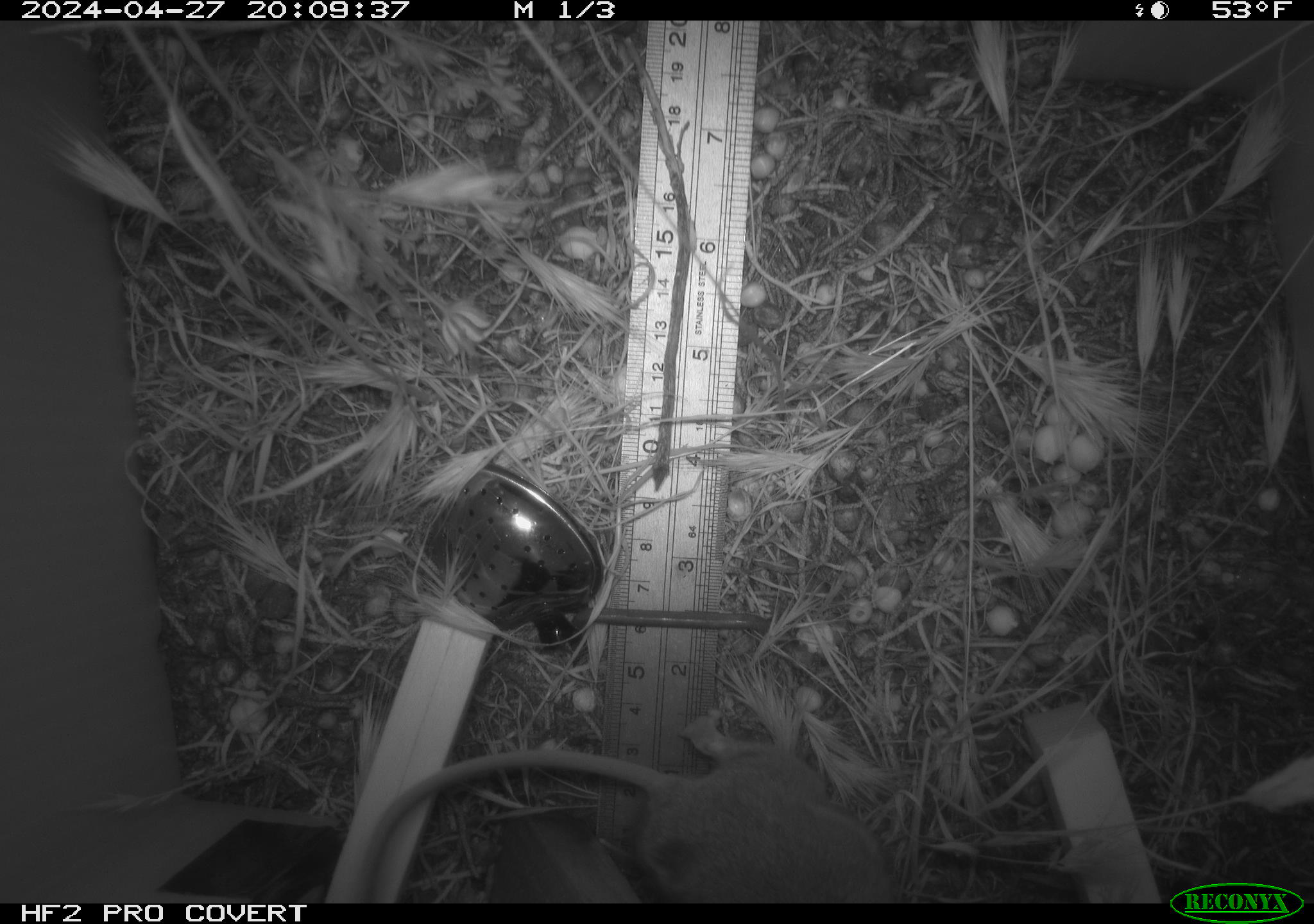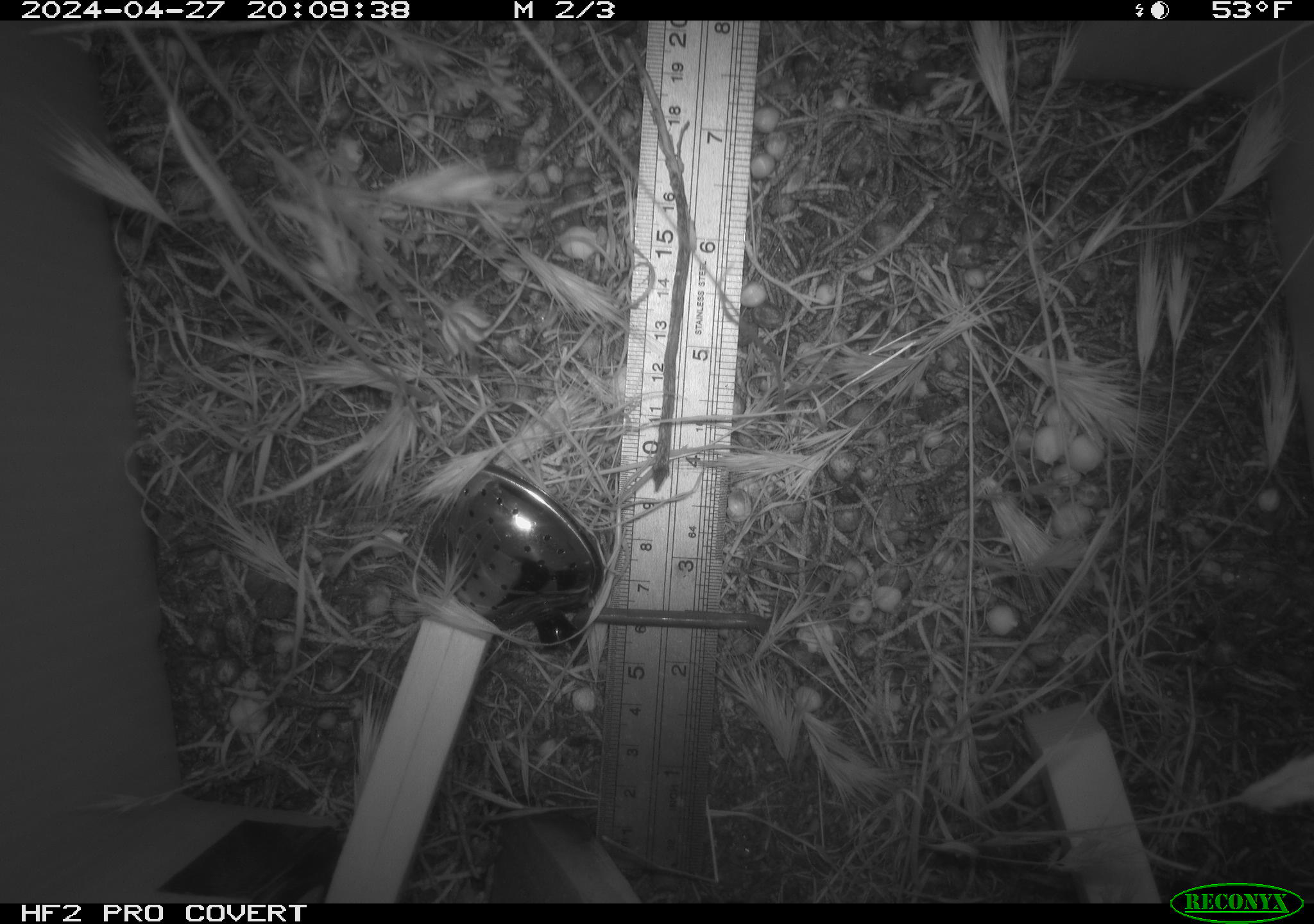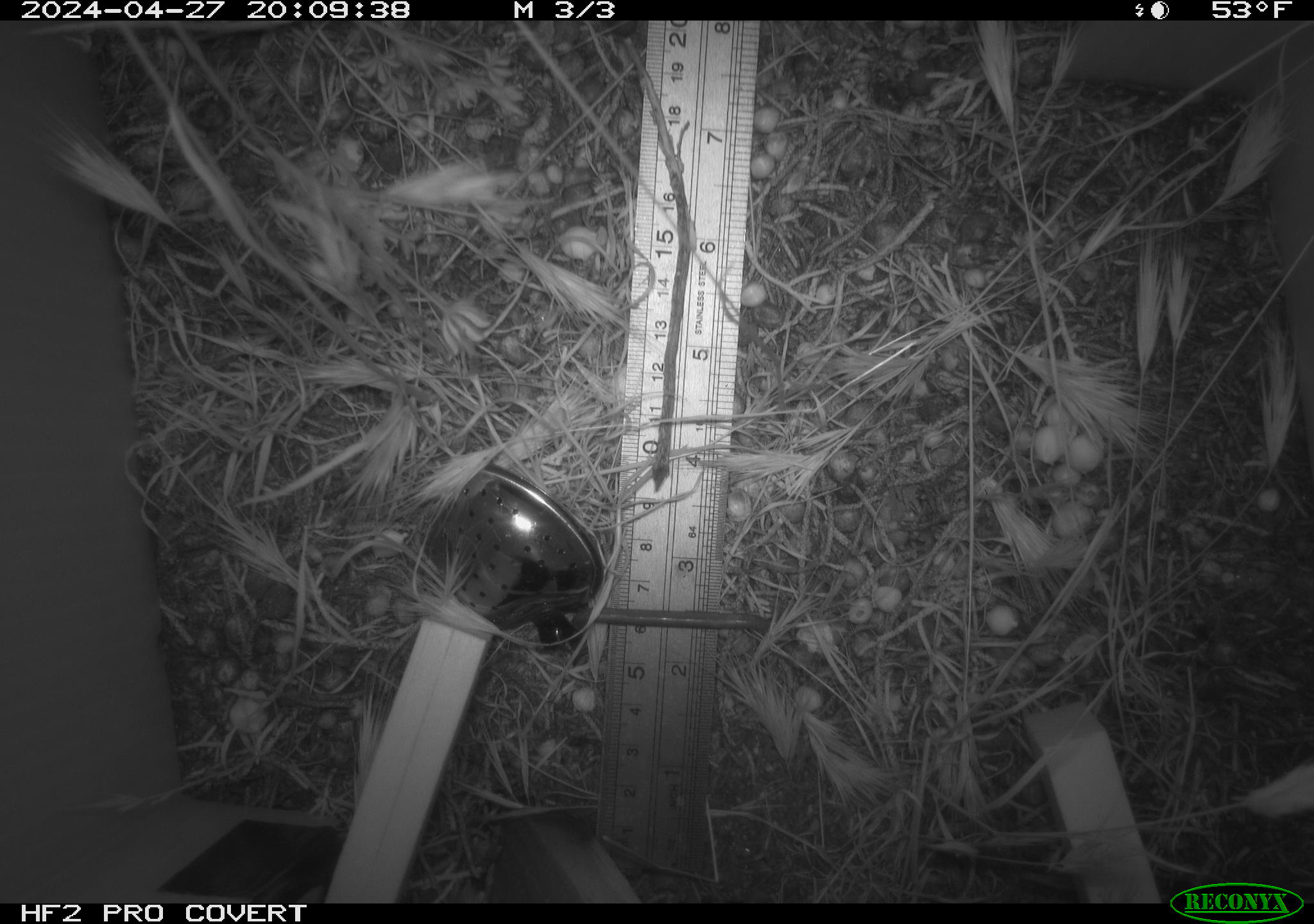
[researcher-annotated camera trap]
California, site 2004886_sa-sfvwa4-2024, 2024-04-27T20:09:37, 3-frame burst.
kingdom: Animalia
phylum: Chordata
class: Mammalia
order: Rodentia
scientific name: Rodentia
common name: mouse species